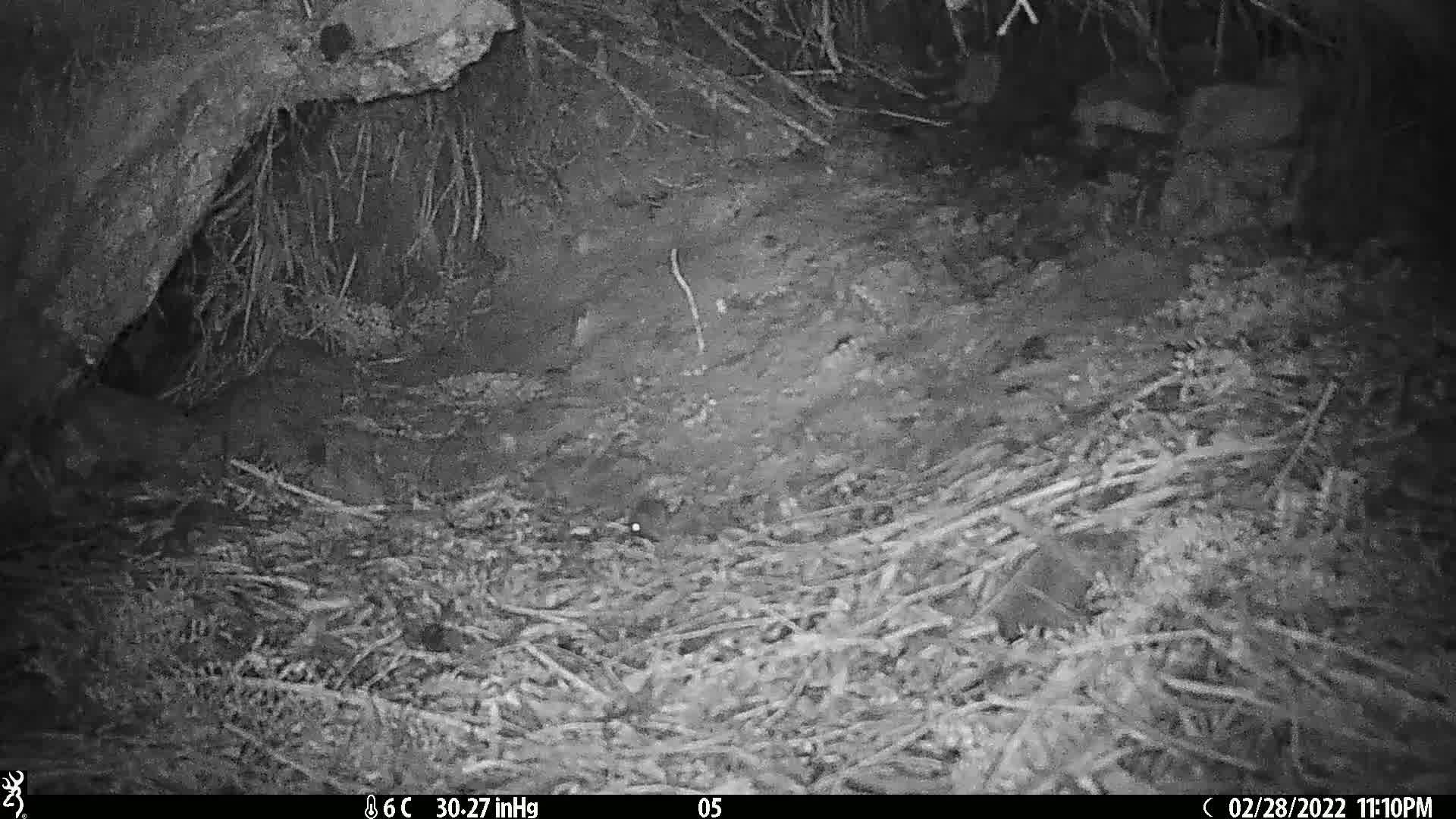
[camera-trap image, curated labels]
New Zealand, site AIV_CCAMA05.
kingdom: Animalia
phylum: Chordata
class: Mammalia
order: Rodentia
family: Muridae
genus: Mus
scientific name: Mus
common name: mouse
Mouse (Mus).